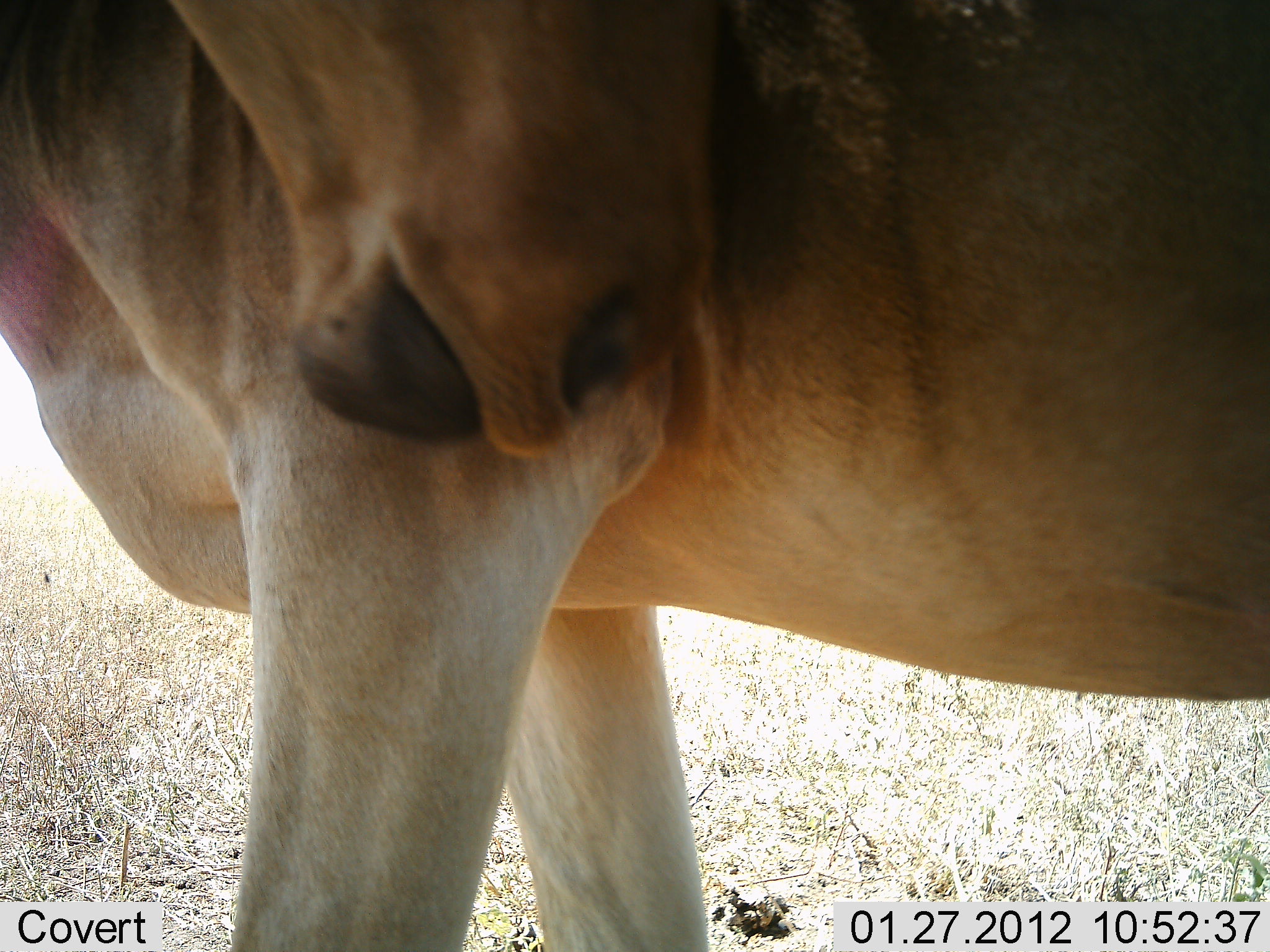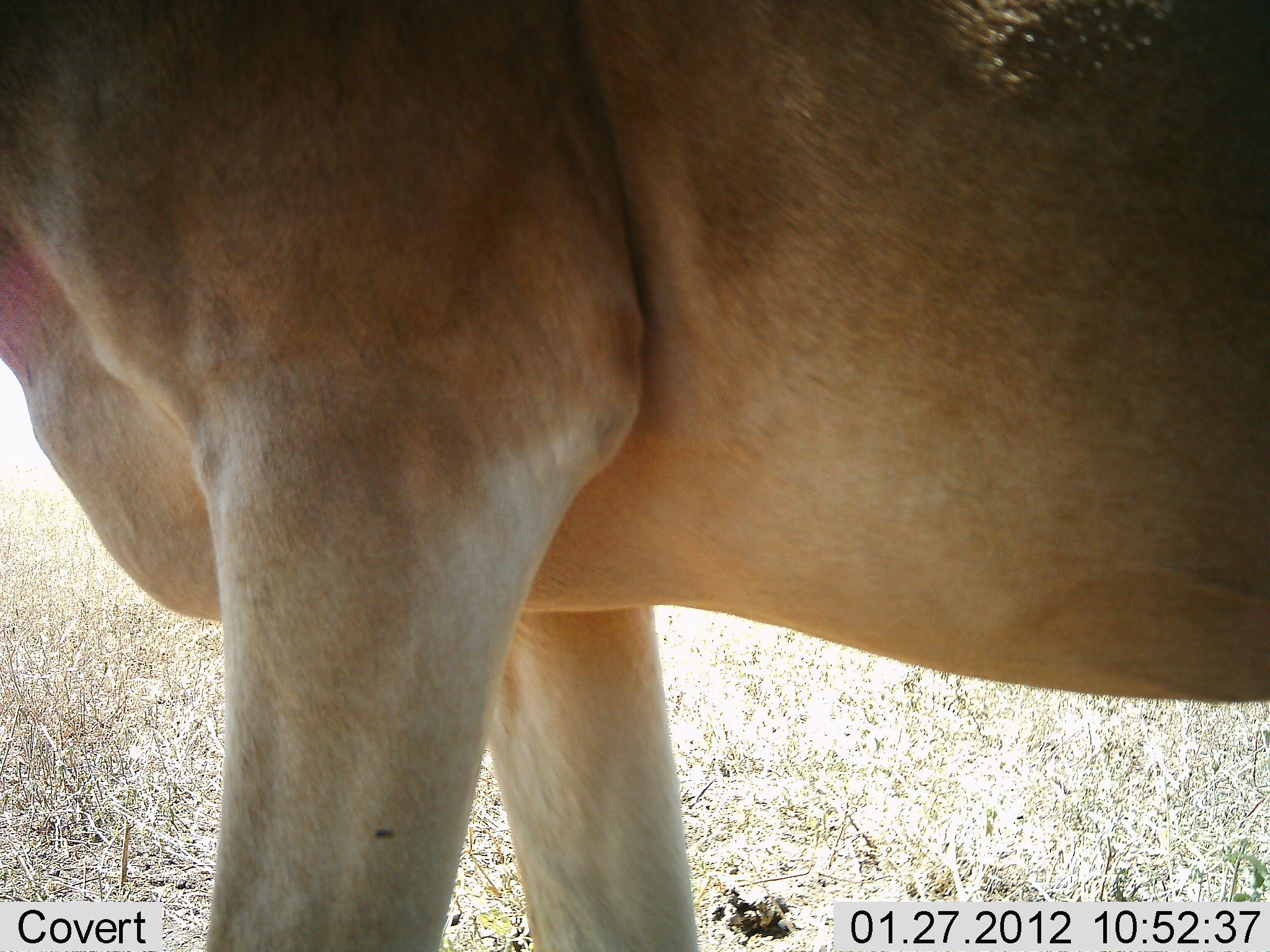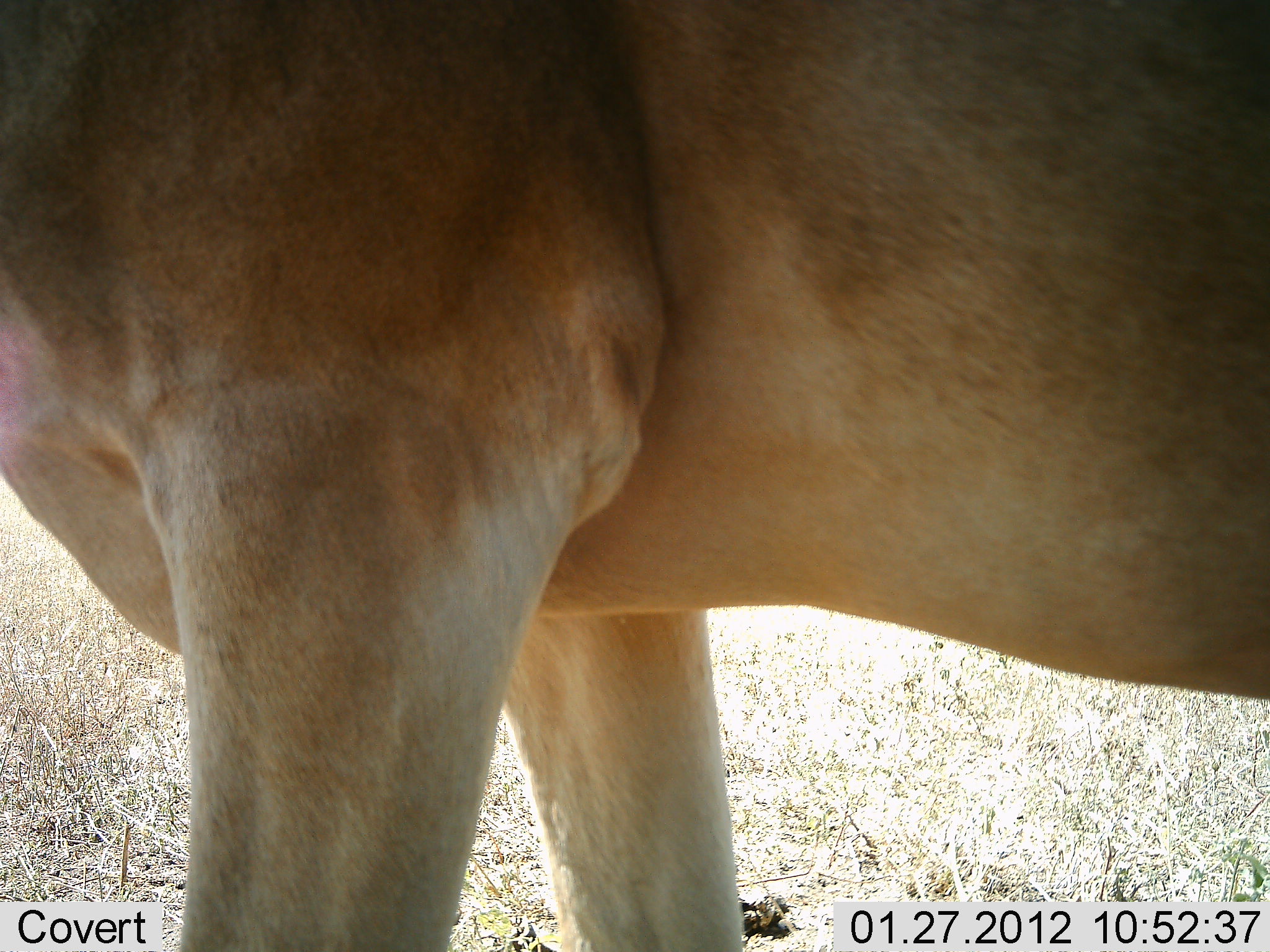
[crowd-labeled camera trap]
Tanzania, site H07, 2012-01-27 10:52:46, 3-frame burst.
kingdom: Animalia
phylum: Chordata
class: Mammalia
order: Artiodactyla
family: Bovidae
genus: Alcelaphus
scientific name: Alcelaphus buselaphus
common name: hartebeest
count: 1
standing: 89%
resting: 0%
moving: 11%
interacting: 0%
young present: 0%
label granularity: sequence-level